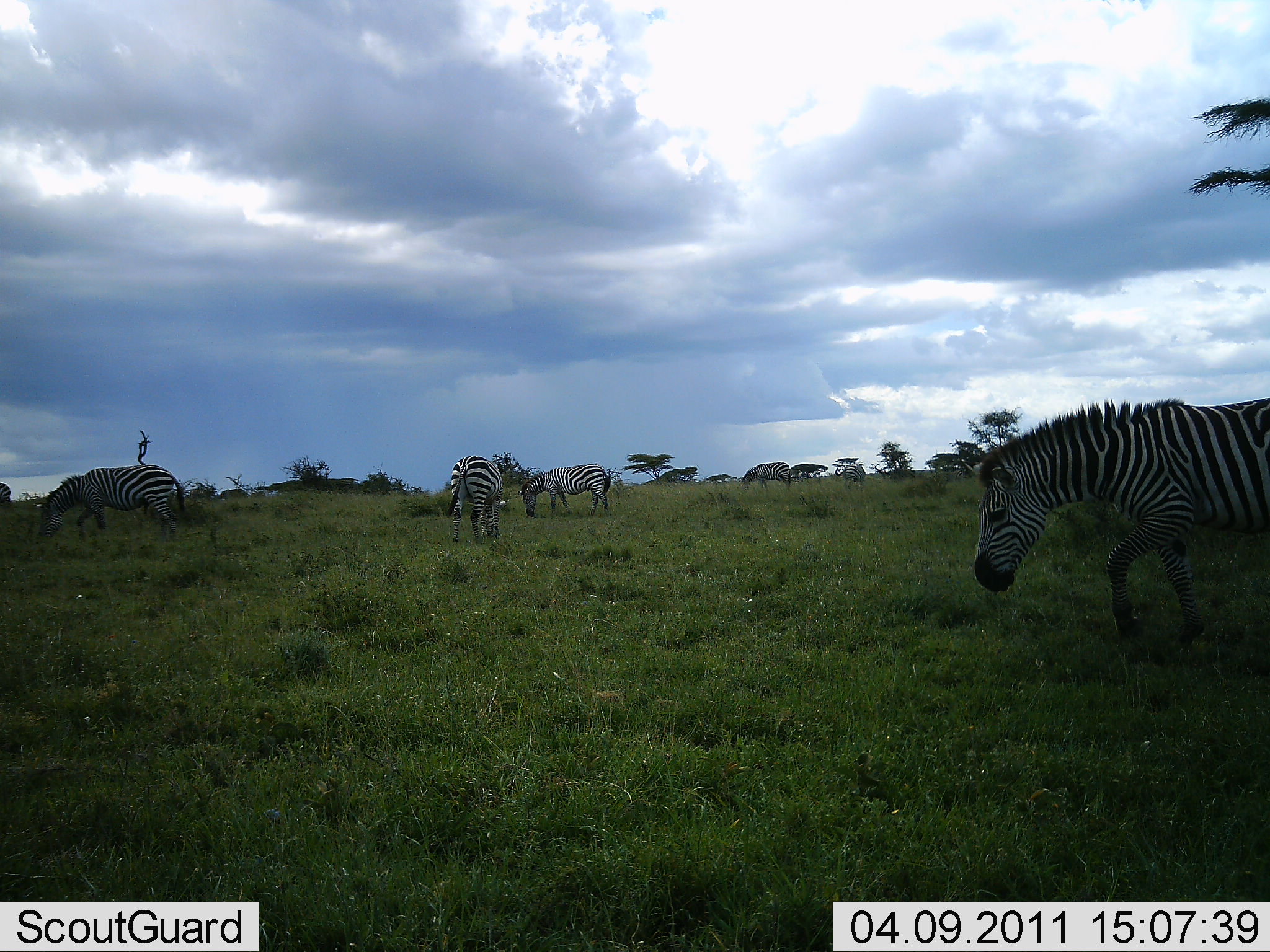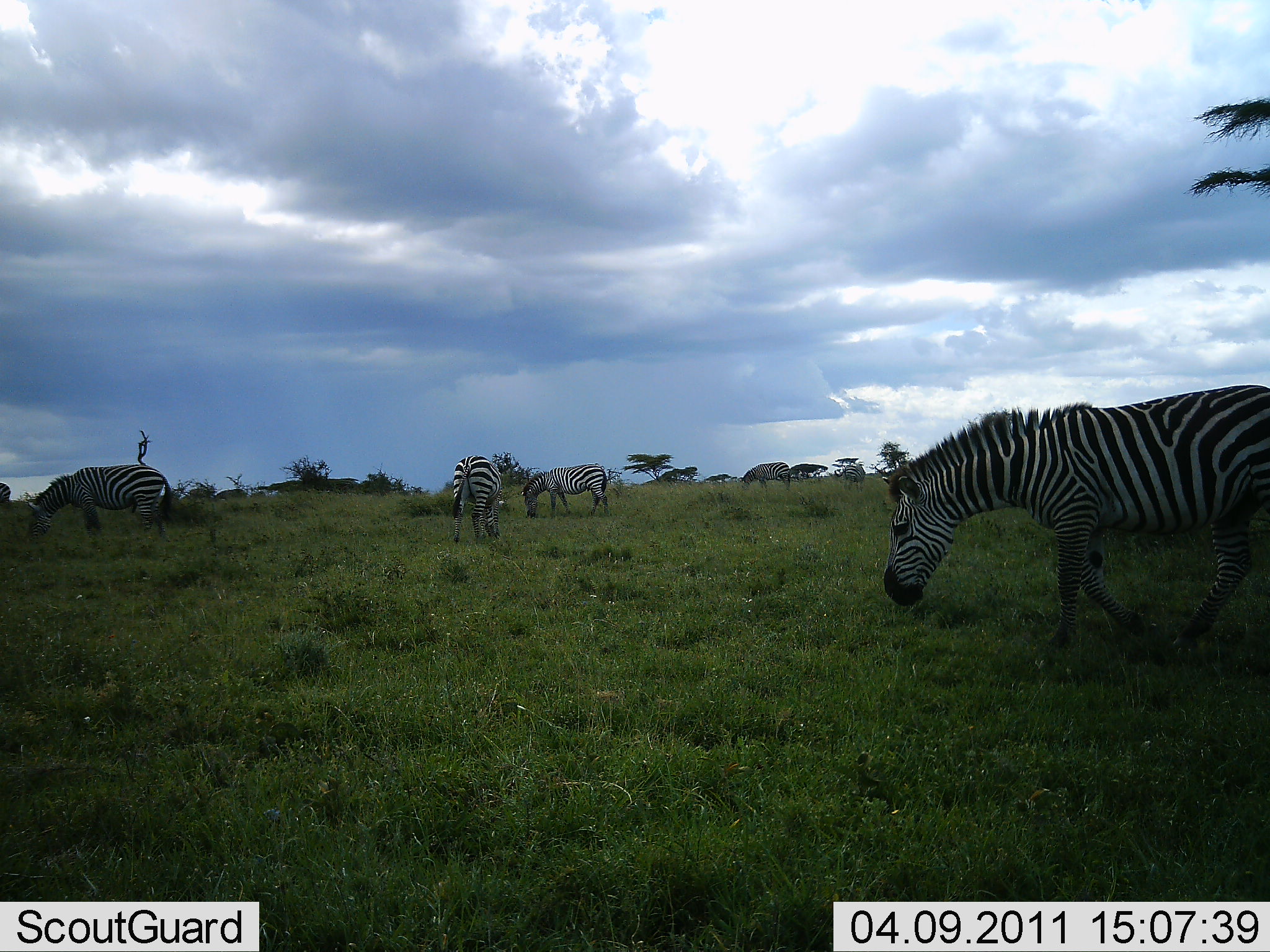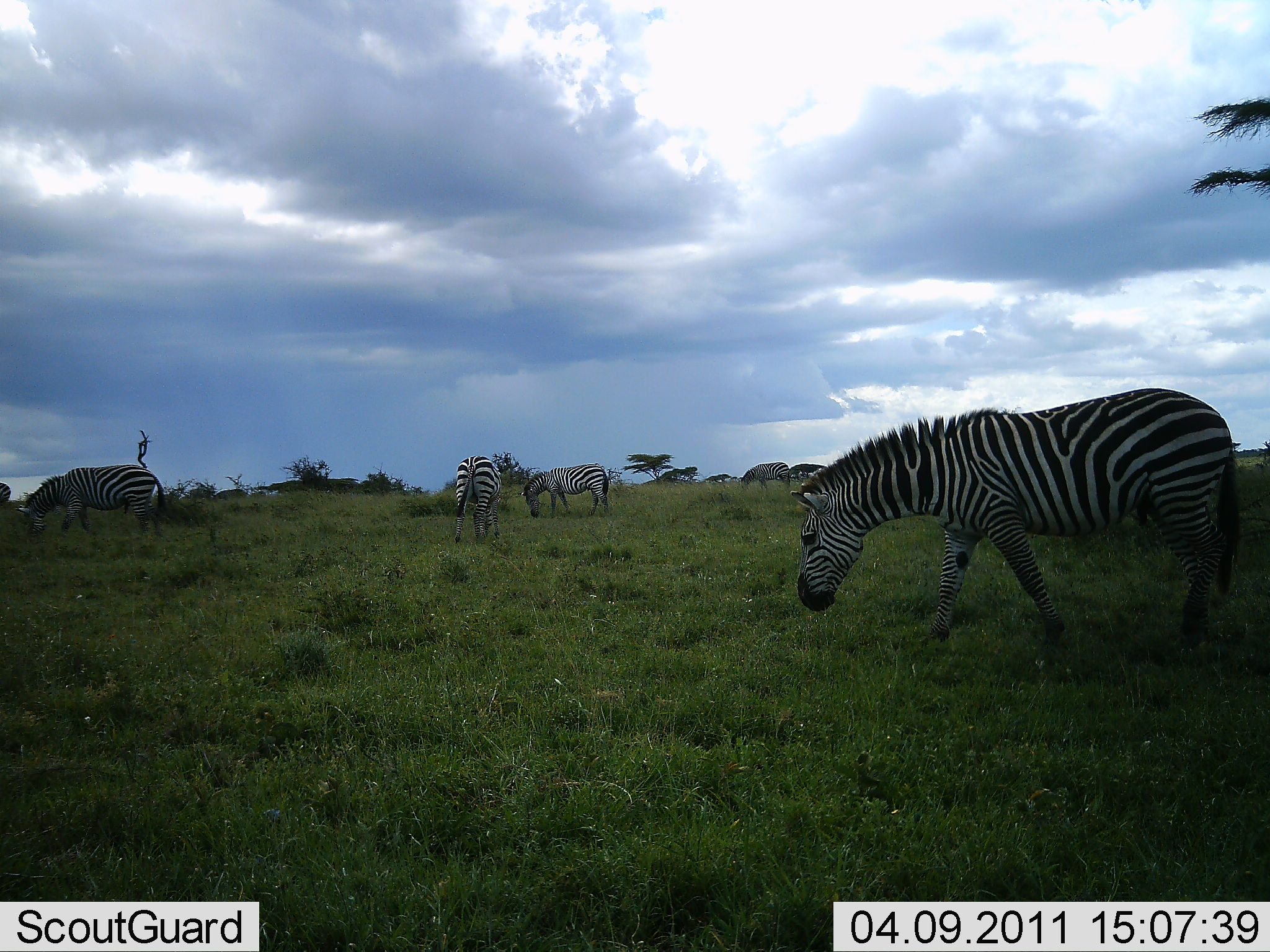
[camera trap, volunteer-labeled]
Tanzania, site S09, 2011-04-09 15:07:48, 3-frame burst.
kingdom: Animalia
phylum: Chordata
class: Mammalia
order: Perissodactyla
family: Equidae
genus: Equus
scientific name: Equus quagga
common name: plains zebra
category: zebra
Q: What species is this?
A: Zebra (plains zebra) (Equus quagga).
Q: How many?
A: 4.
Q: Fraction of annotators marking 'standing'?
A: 42%.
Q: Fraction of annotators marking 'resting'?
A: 0%.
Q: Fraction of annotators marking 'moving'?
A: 25%.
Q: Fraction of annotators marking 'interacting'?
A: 0%.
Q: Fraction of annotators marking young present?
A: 0%.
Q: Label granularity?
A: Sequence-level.